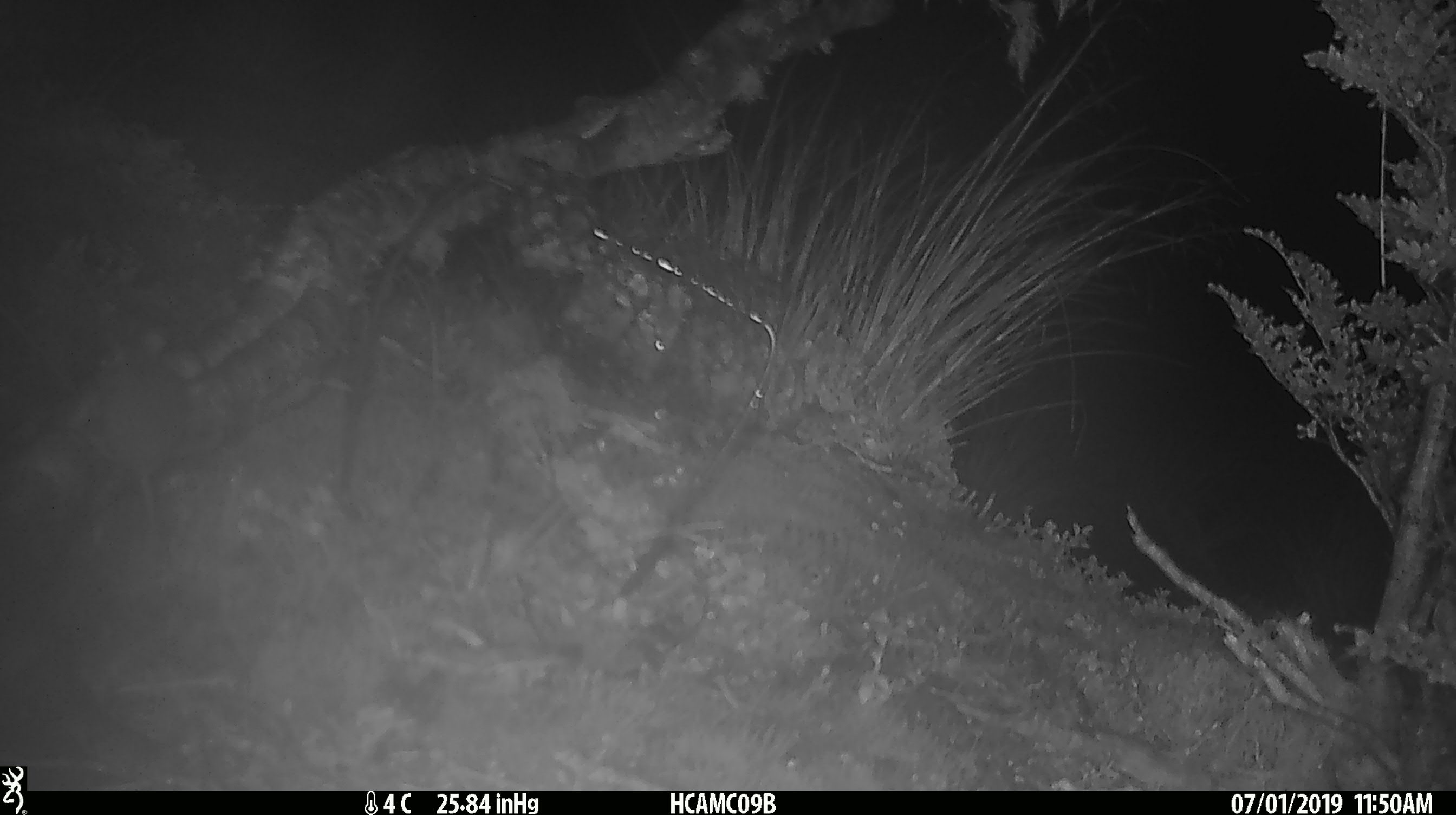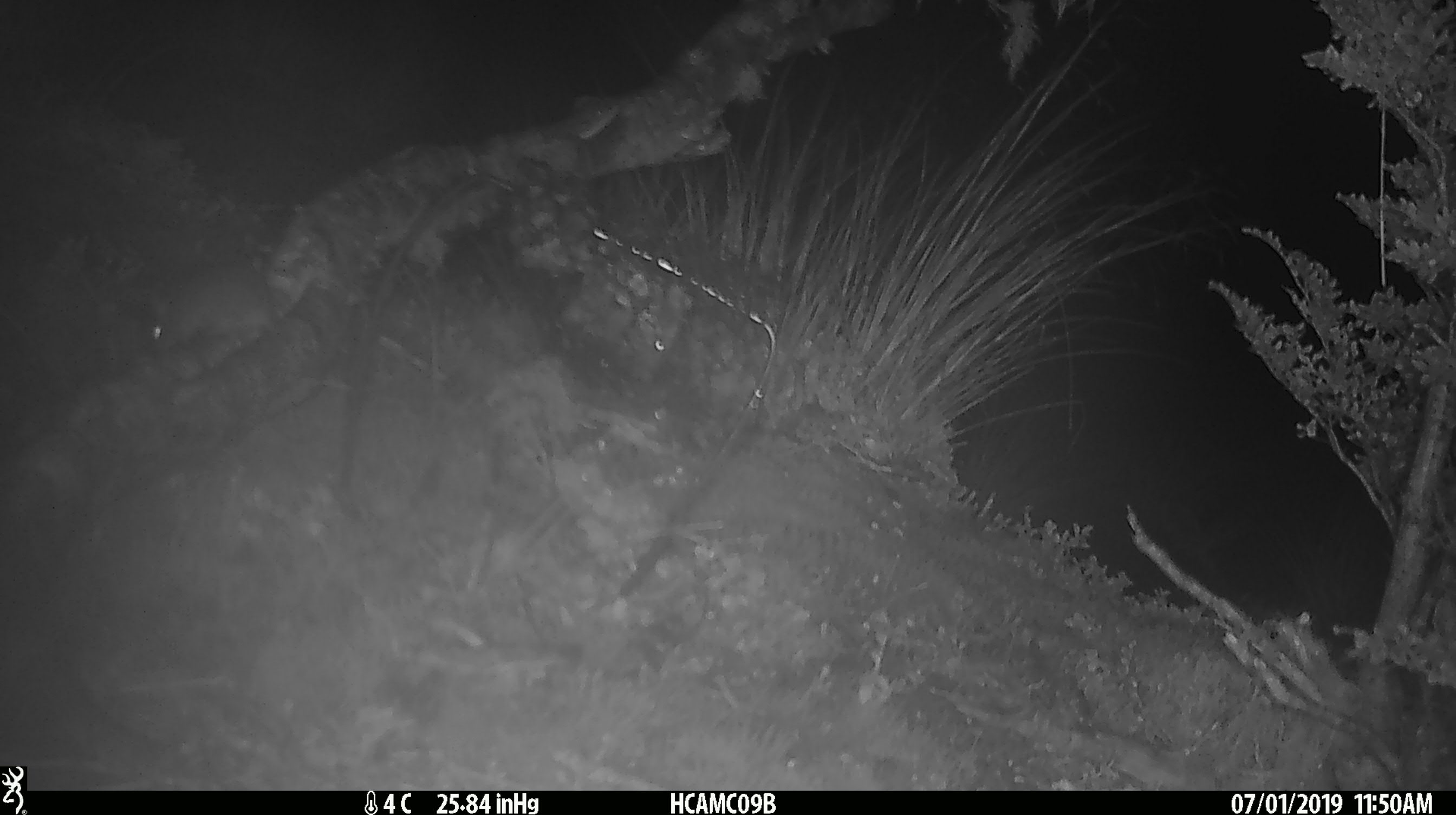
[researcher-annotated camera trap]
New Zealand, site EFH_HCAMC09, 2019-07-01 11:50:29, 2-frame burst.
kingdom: Animalia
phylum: Chordata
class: Mammalia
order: Rodentia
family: Muridae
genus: Mus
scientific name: Mus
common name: mouse